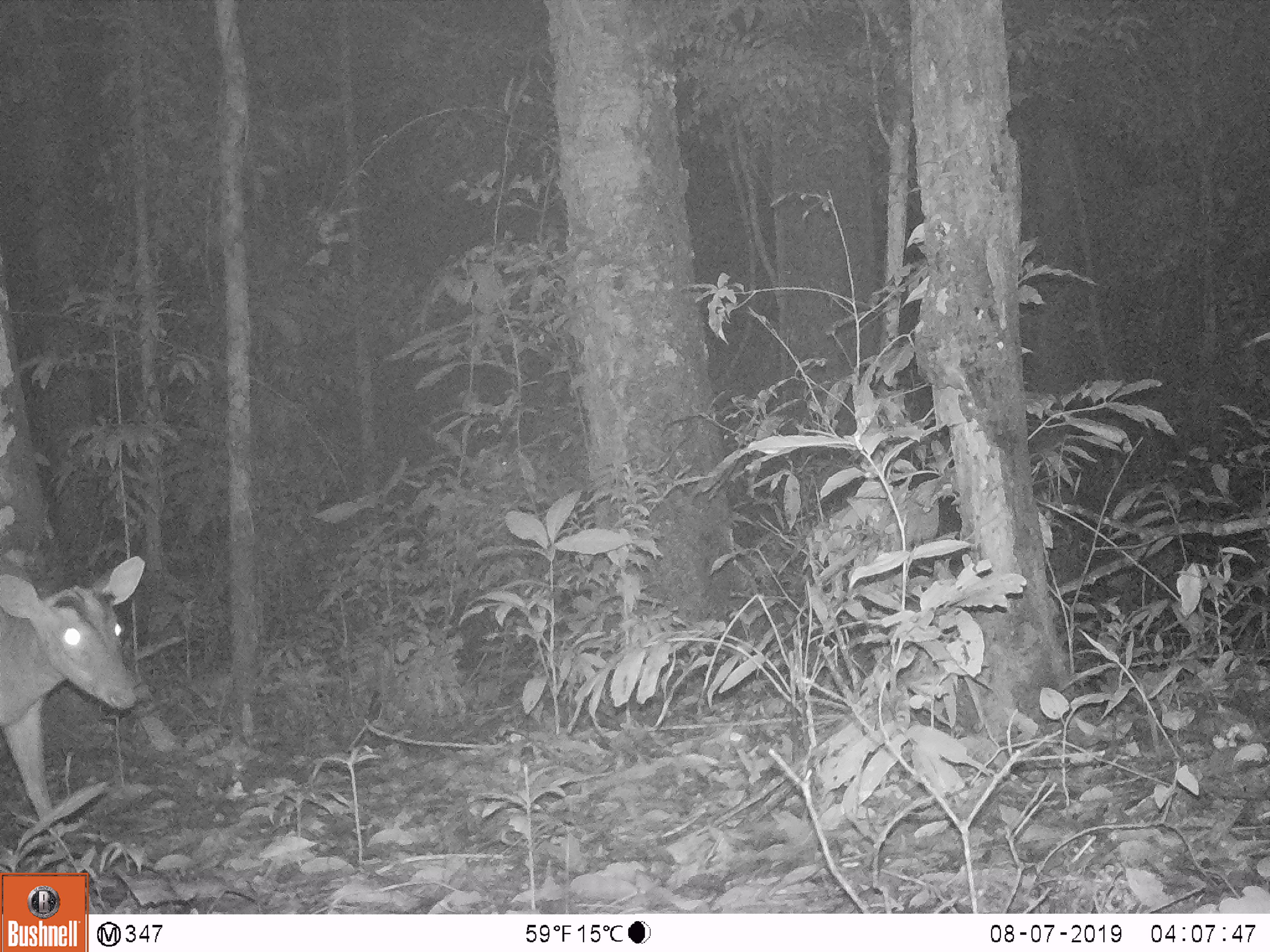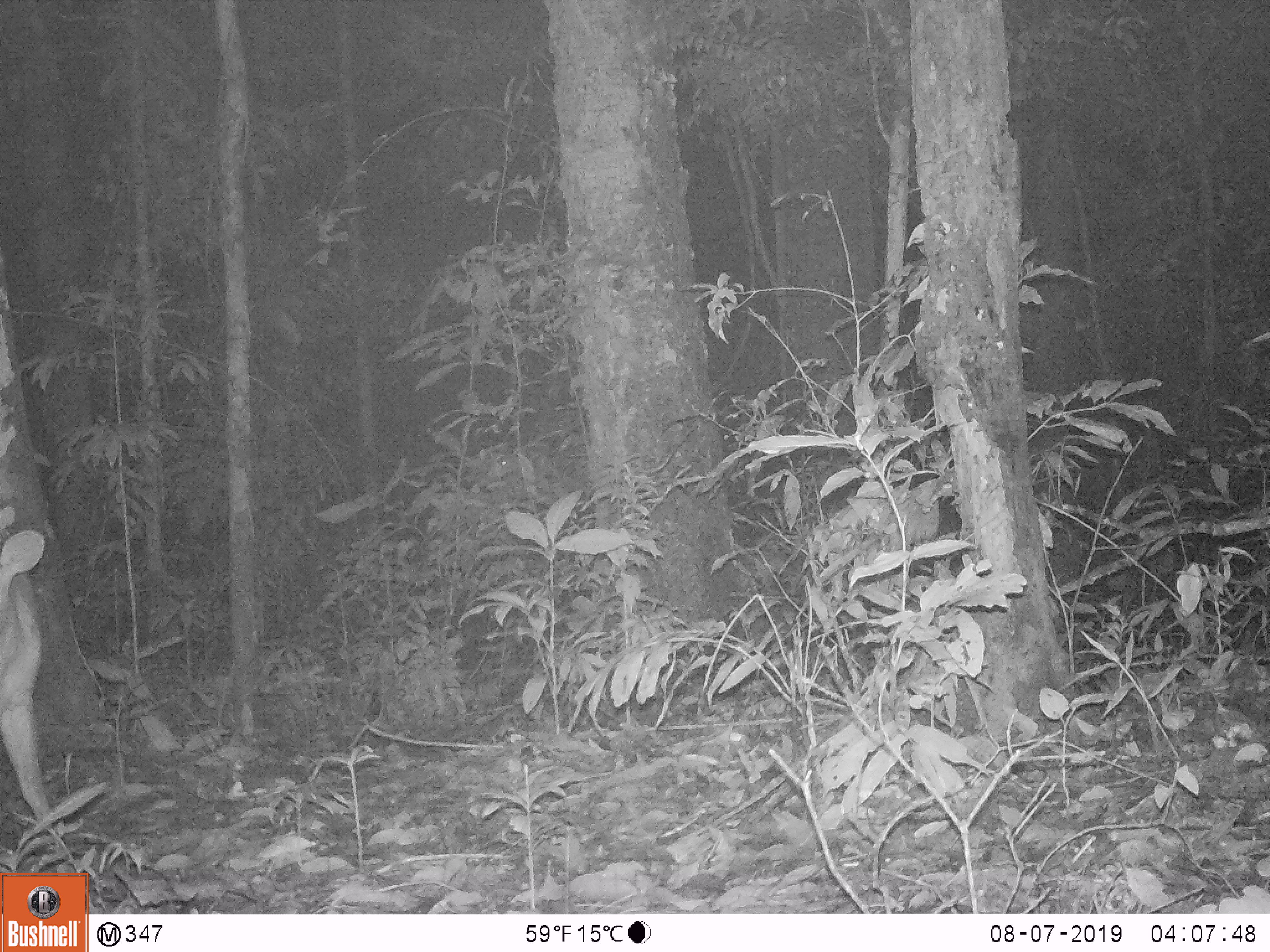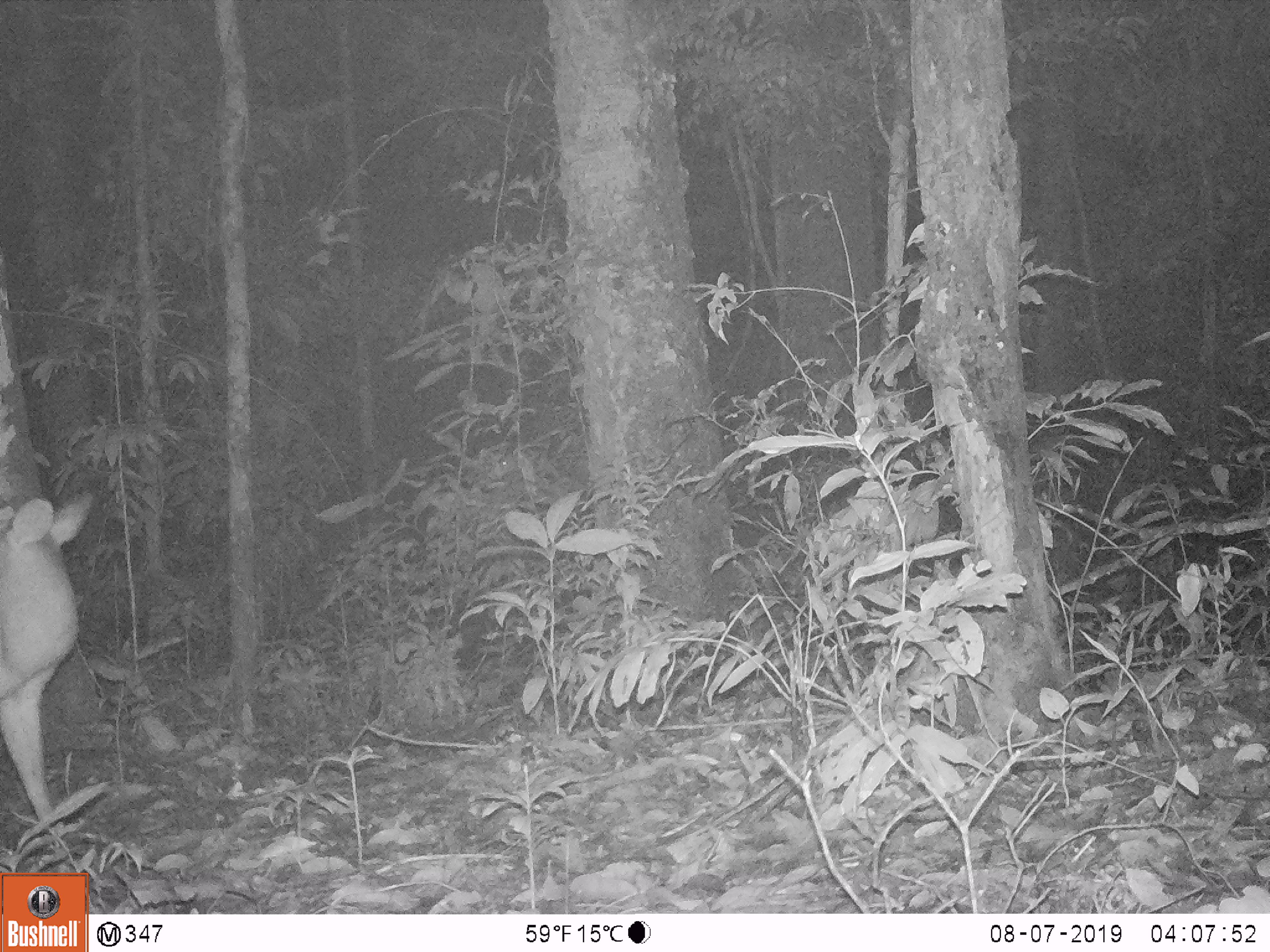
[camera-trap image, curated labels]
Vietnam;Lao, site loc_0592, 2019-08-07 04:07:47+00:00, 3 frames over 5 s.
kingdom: Animalia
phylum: Chordata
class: Mammalia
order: Artiodactyla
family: Cervidae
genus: Muntiacus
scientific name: Muntiacus muntjak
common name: red muntjac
Red muntjac (Muntiacus muntjak). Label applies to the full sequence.